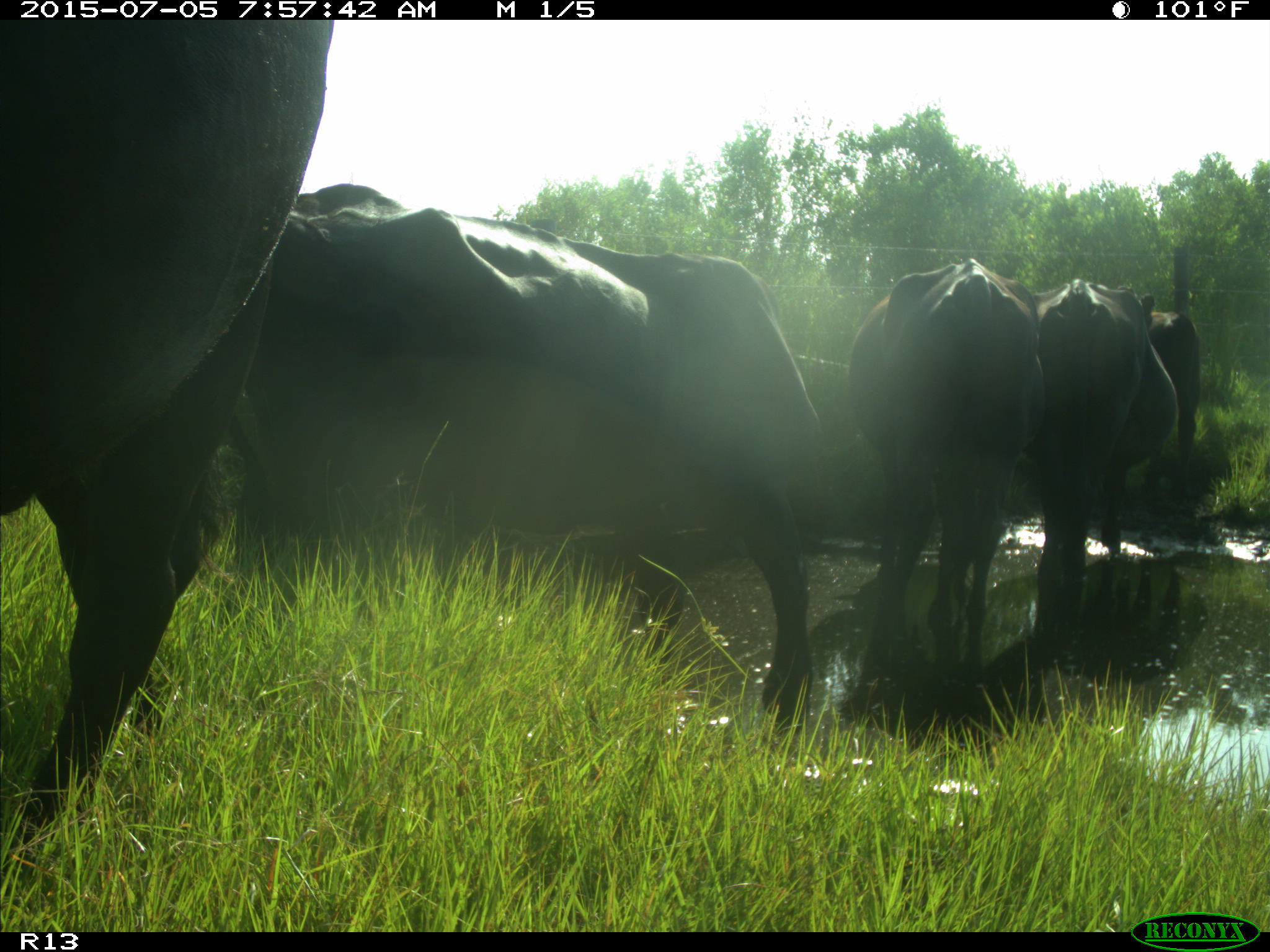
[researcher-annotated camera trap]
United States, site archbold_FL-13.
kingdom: Animalia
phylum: Chordata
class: Mammalia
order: Artiodactyla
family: Bovidae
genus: Bos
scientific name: Bos taurus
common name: domestic cow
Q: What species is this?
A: Bos taurus (domestic cow).